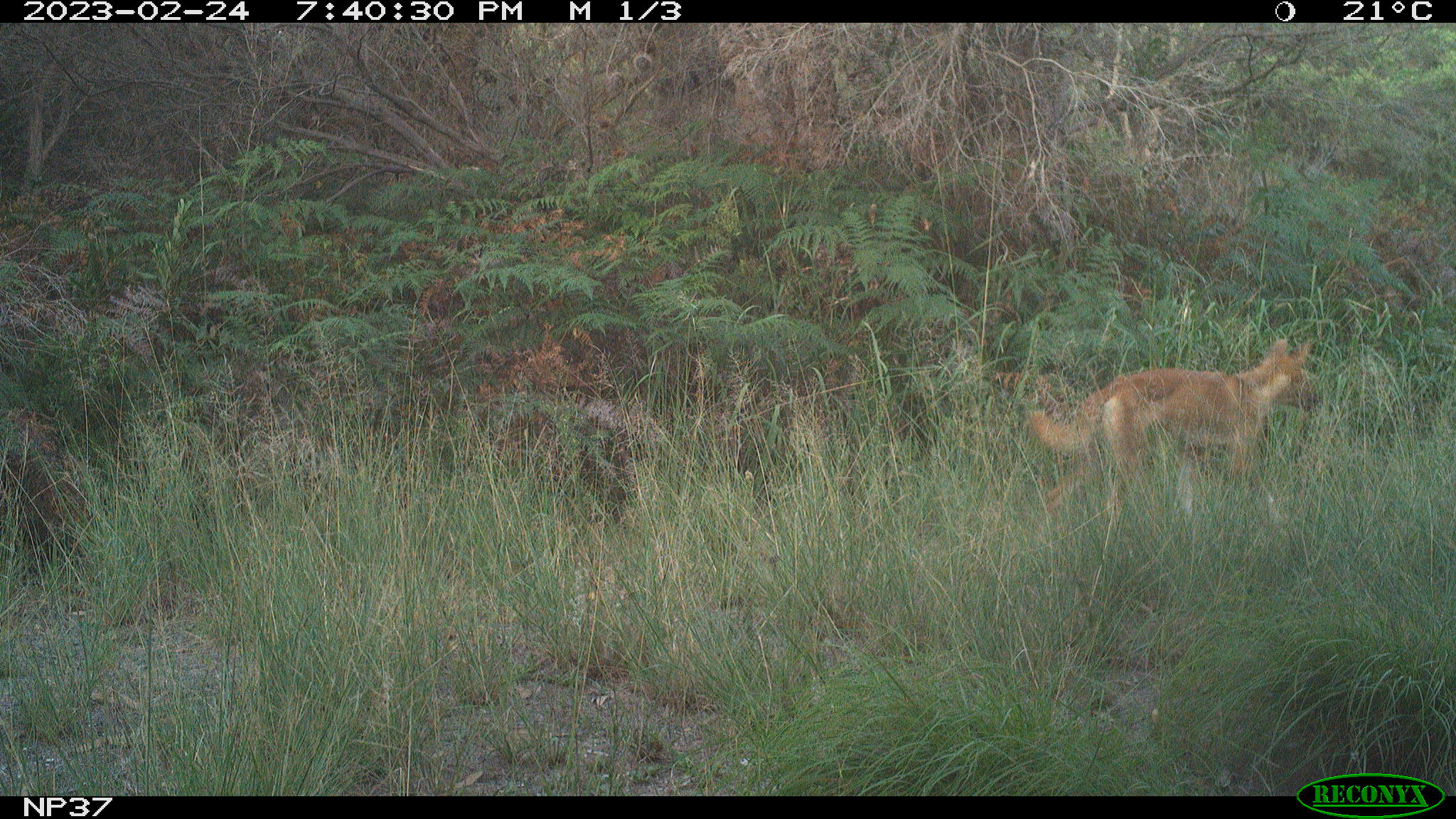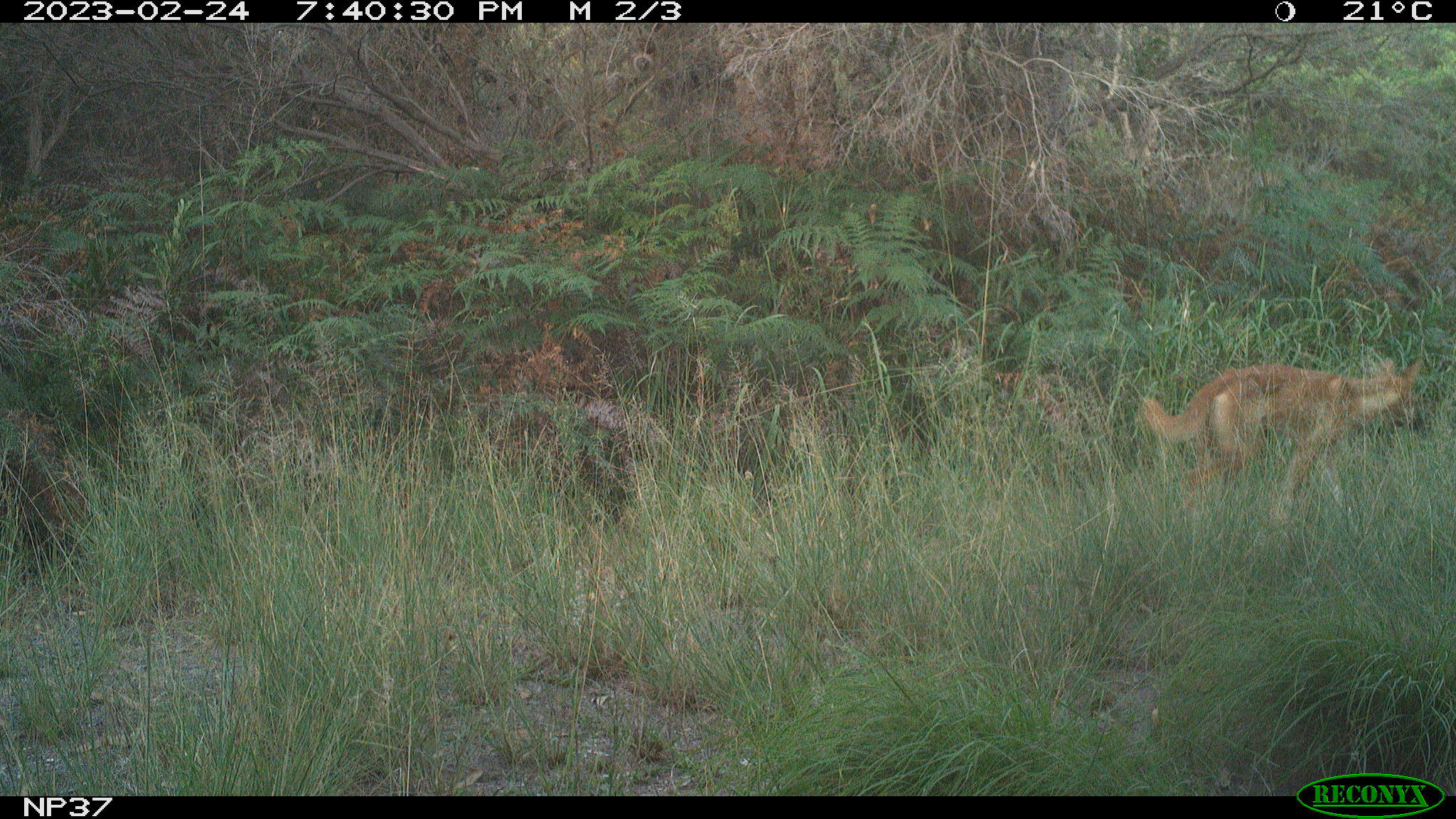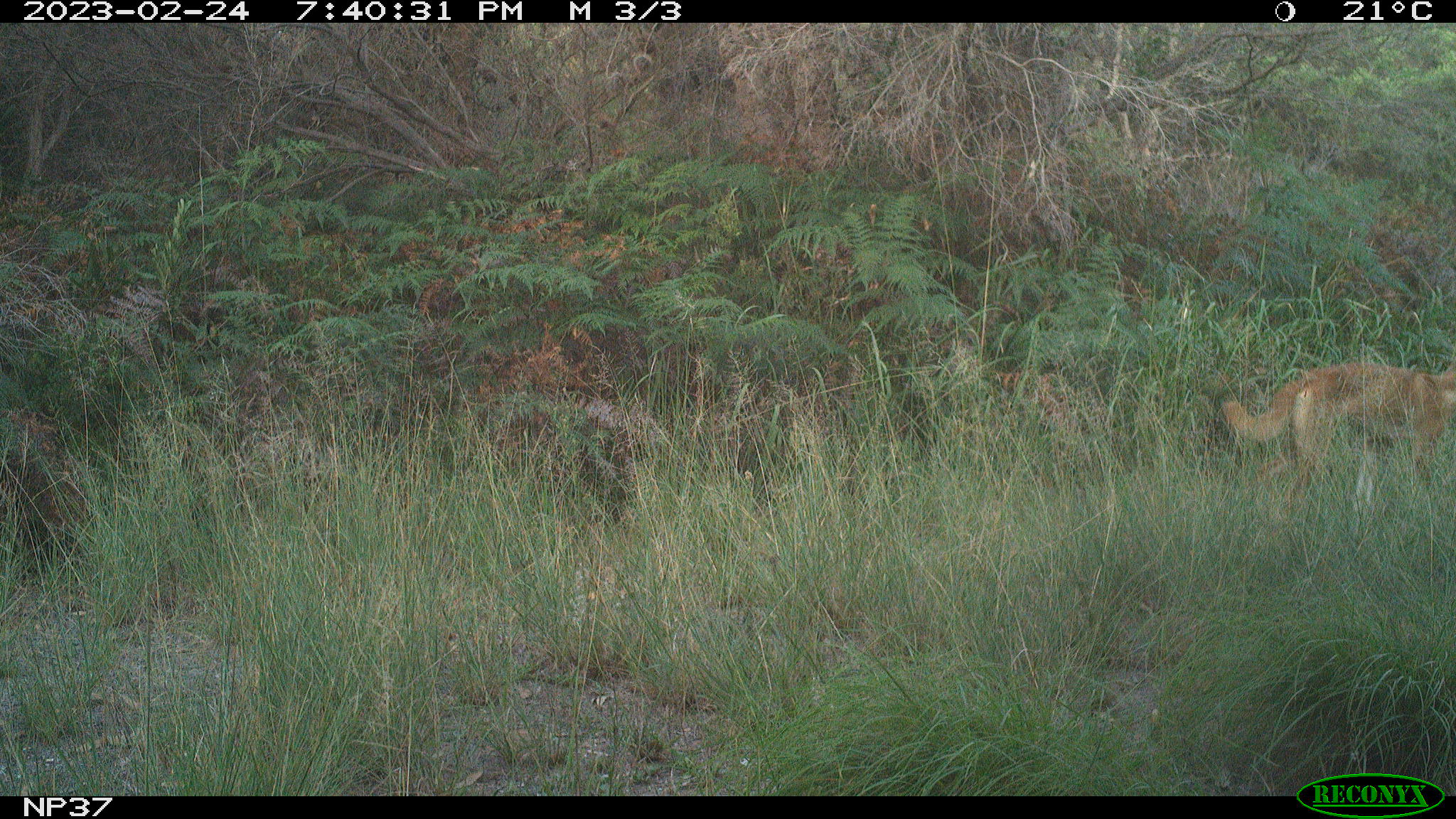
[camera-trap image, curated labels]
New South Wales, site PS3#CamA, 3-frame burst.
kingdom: Animalia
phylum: Chordata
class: Mammalia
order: Carnivora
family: Canidae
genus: Canis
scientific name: Canis familiaris dingo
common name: dingo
Dingo (Canis familiaris dingo).